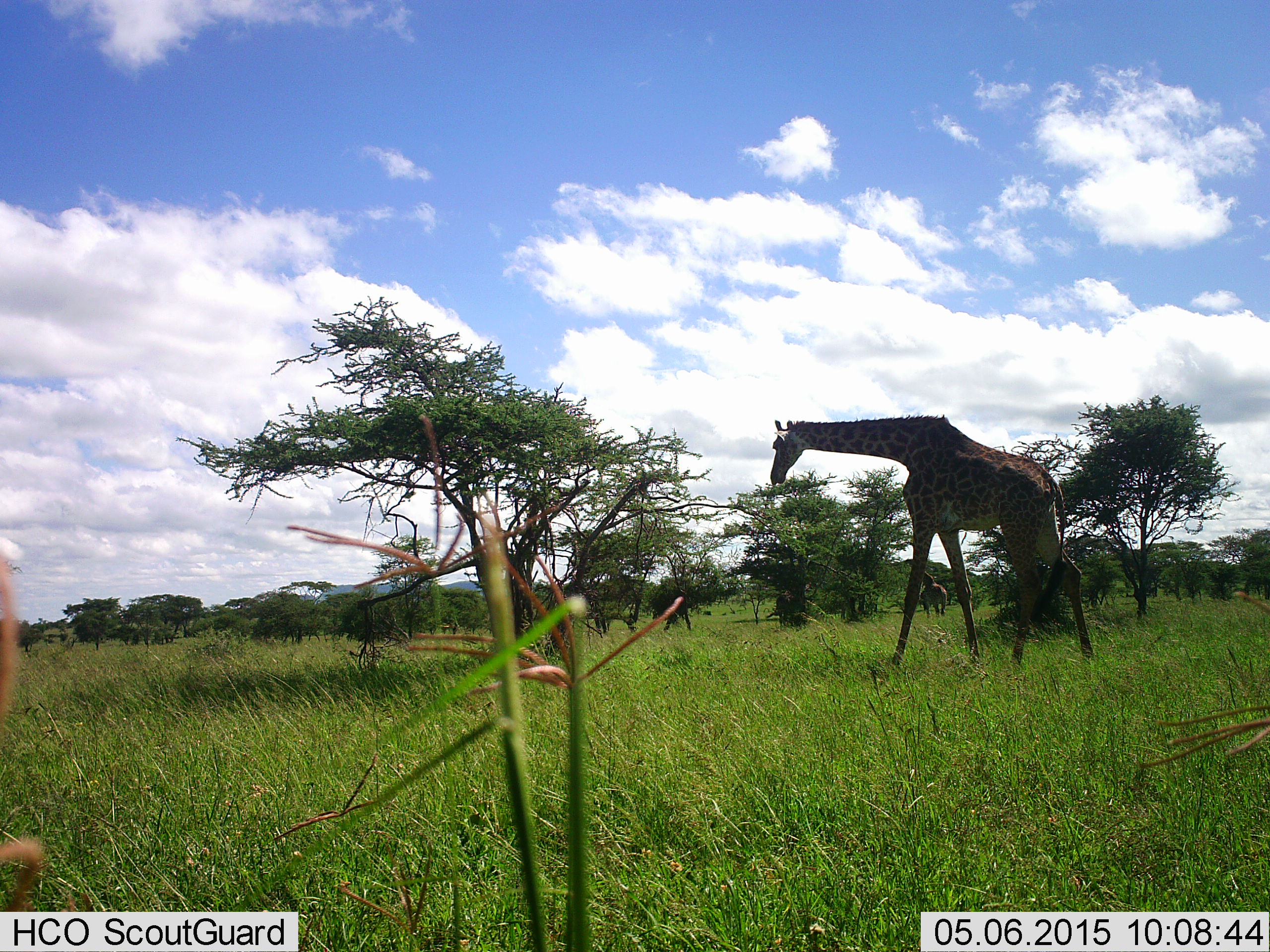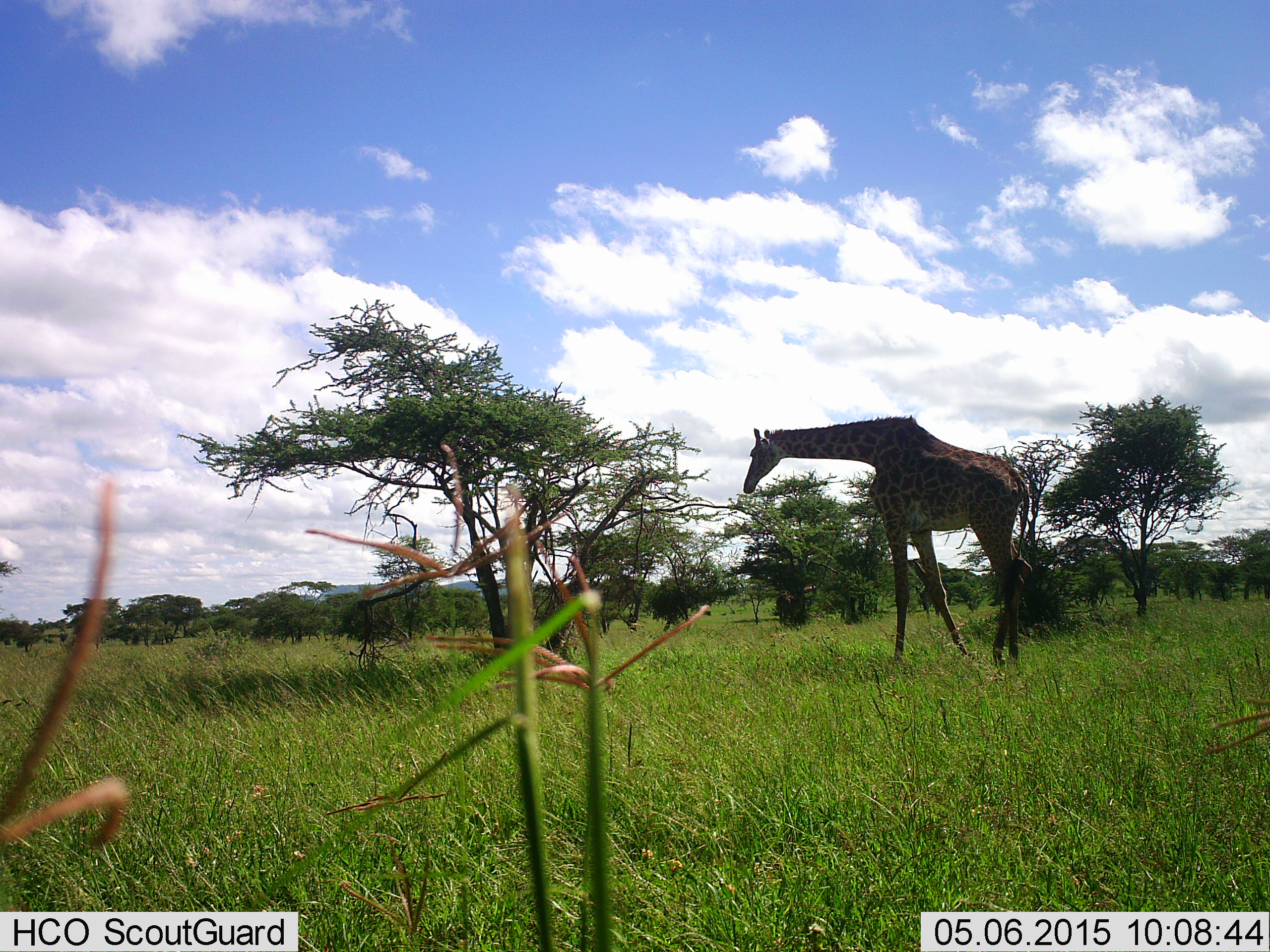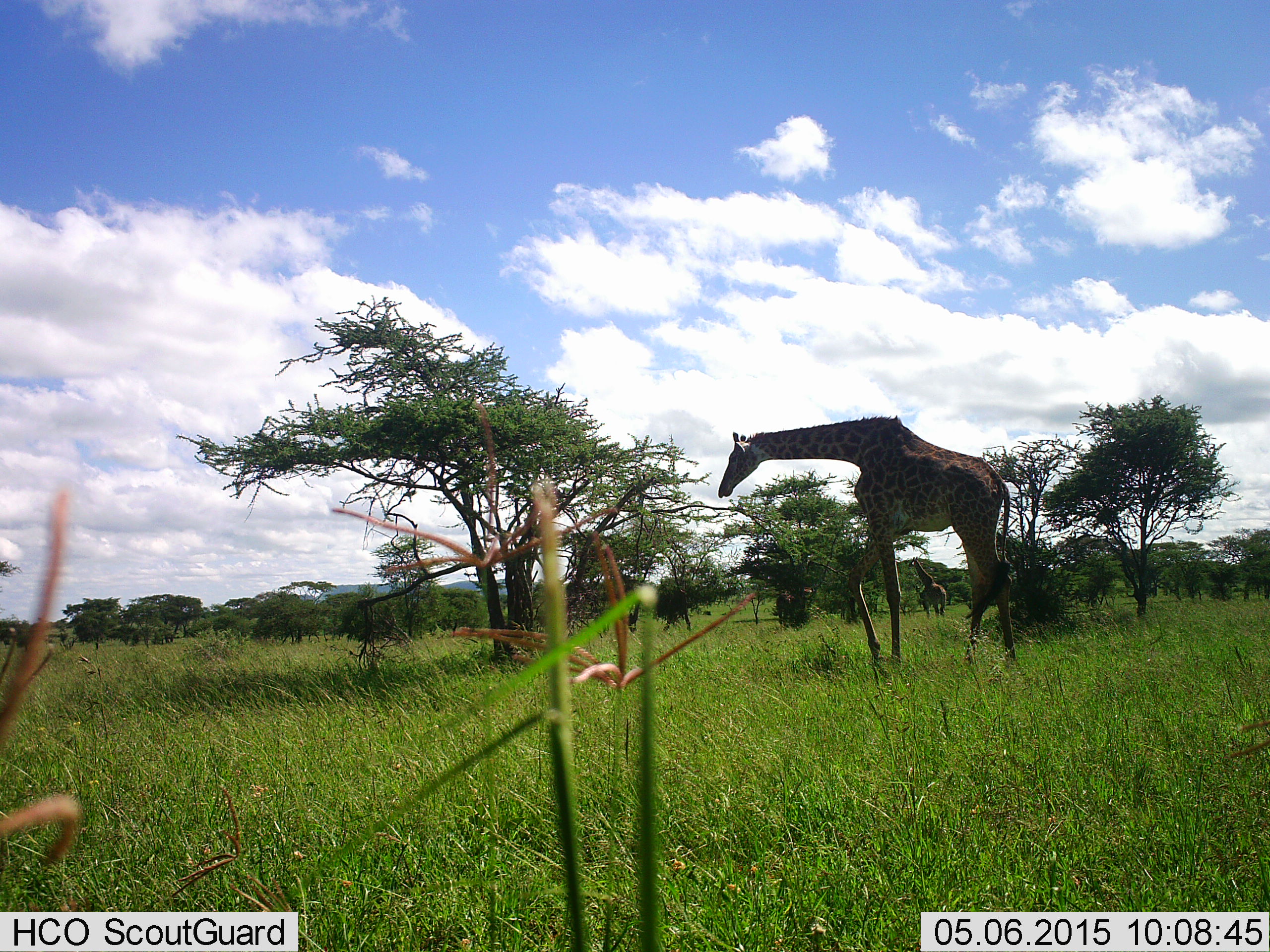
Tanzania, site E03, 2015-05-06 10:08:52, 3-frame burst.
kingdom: Animalia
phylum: Chordata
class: Mammalia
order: Artiodactyla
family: Giraffidae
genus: Giraffa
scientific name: Giraffa camelopardalis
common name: giraffe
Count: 1.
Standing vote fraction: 40%.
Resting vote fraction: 0%.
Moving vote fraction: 100%.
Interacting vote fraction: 0%.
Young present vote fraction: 0%.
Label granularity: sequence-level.